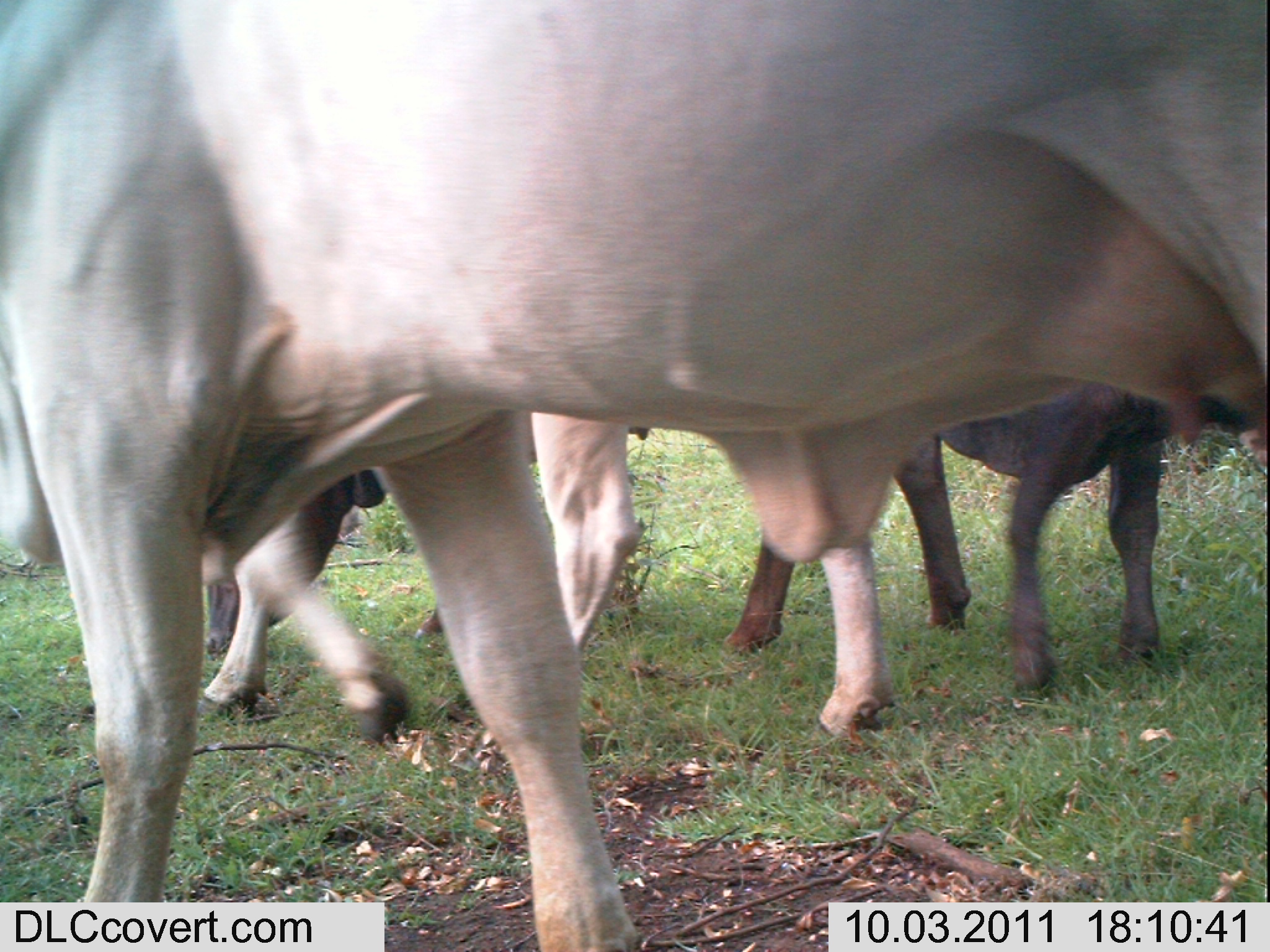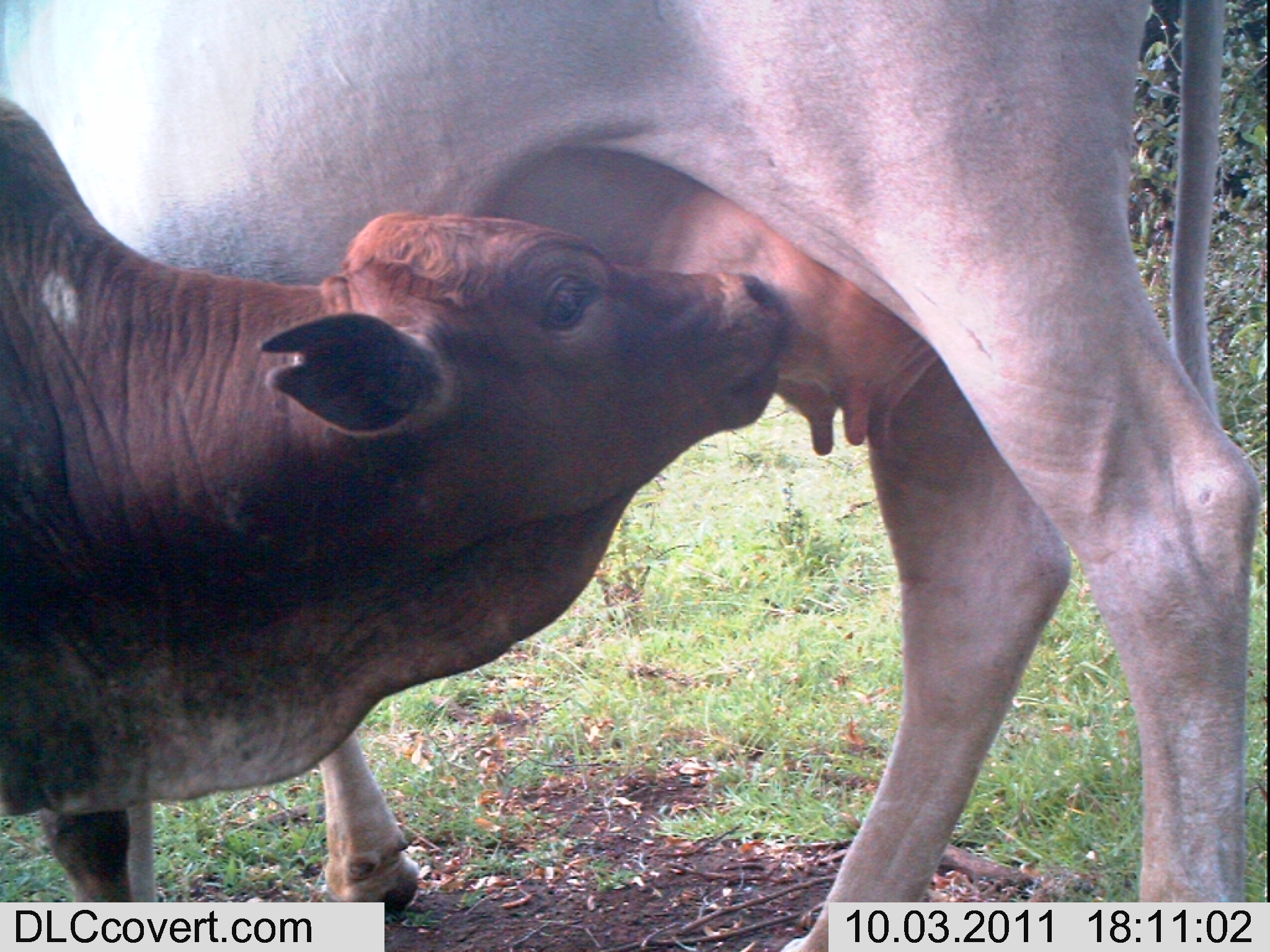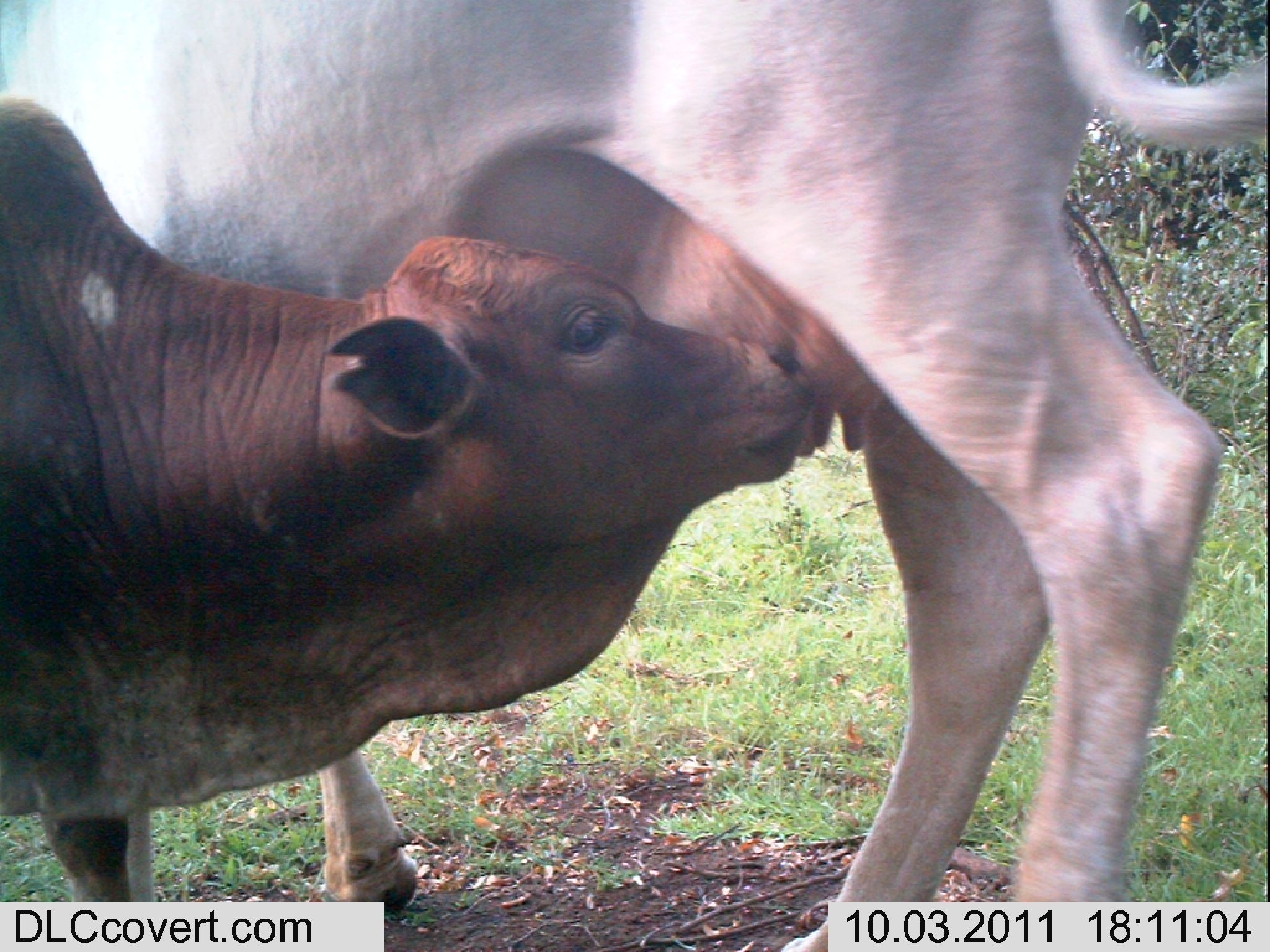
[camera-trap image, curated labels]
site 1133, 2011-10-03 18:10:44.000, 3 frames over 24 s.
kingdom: Animalia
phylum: Chordata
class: Mammalia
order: Artiodactyla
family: Bovidae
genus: Bos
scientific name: Bos taurus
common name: domestic cattle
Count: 4.